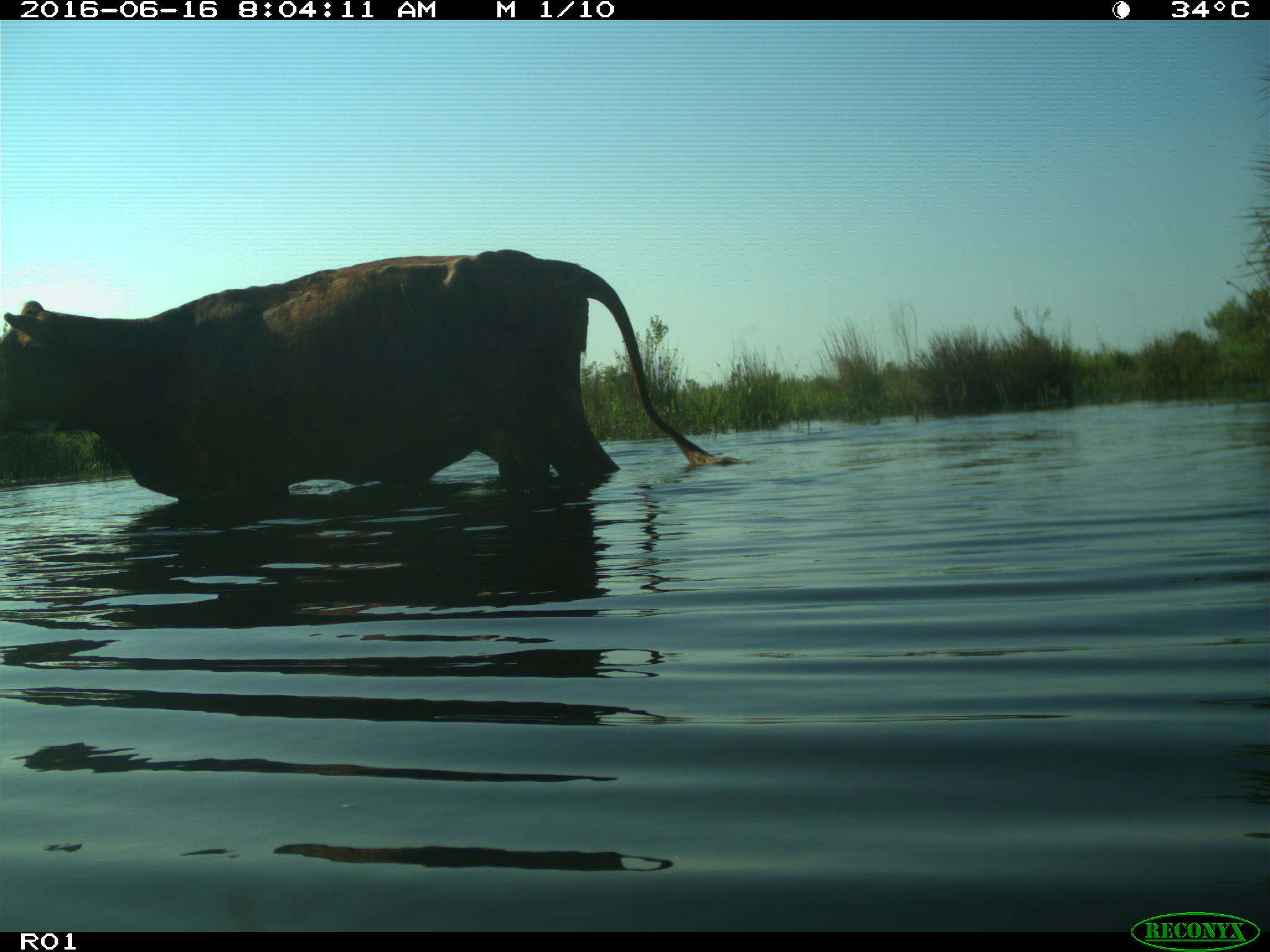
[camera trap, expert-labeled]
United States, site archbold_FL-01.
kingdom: Animalia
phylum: Chordata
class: Mammalia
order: Artiodactyla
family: Bovidae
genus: Bos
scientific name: Bos taurus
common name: domestic cow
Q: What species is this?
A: Bos taurus (domestic cow).